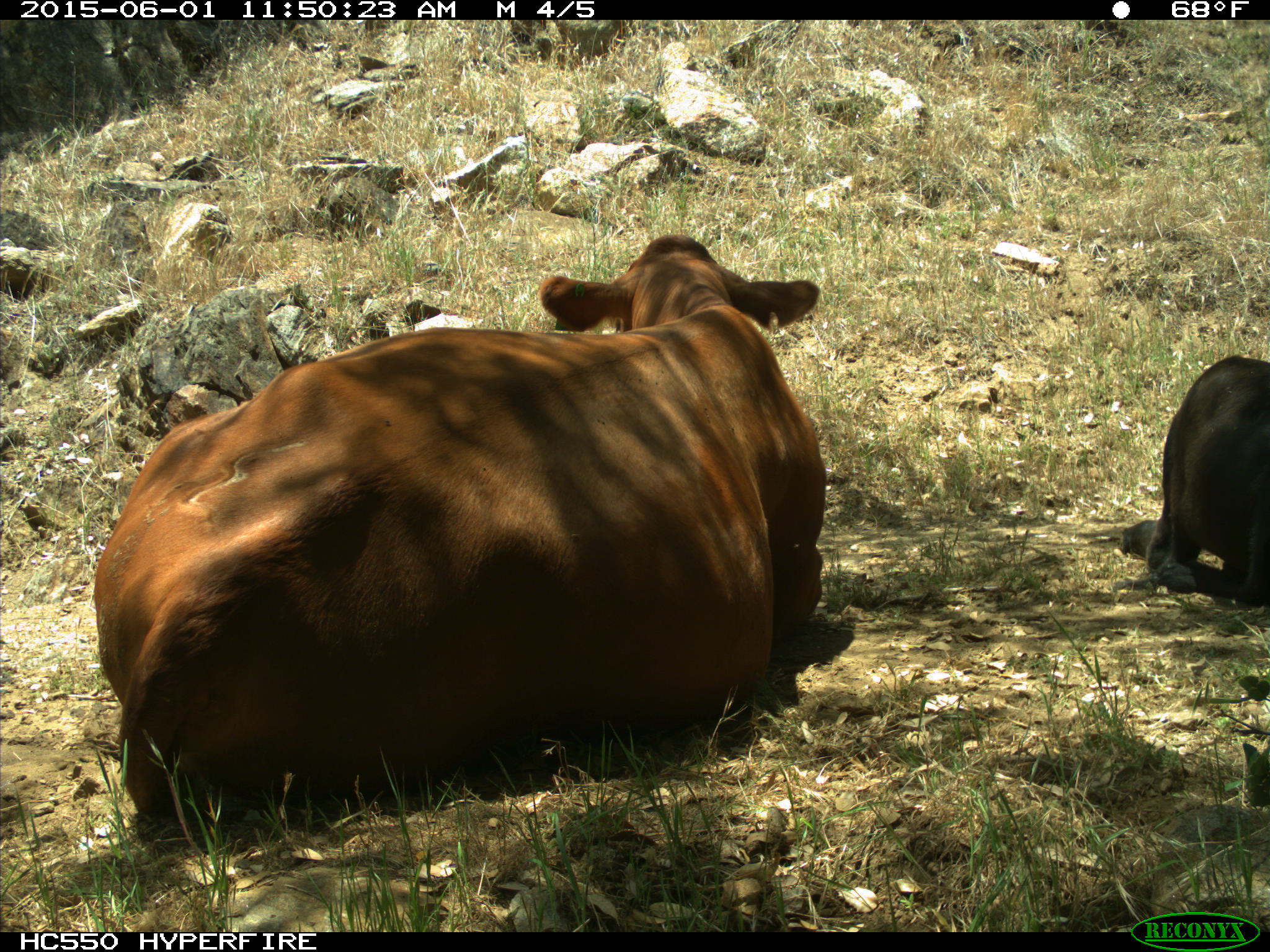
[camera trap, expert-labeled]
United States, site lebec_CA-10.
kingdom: Animalia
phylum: Chordata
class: Mammalia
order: Artiodactyla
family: Bovidae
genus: Bos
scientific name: Bos taurus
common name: domestic cow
Bos taurus (domestic cow).